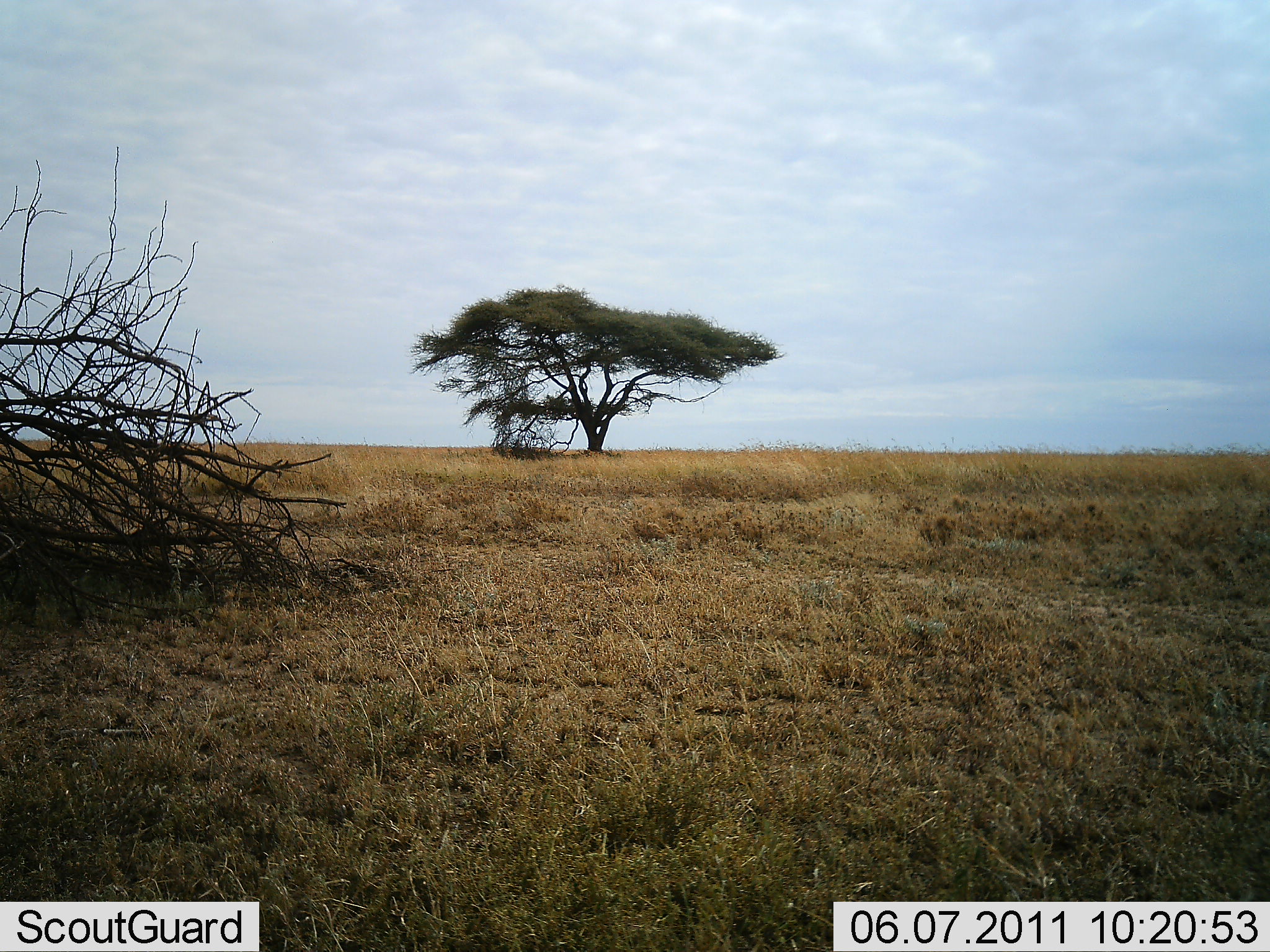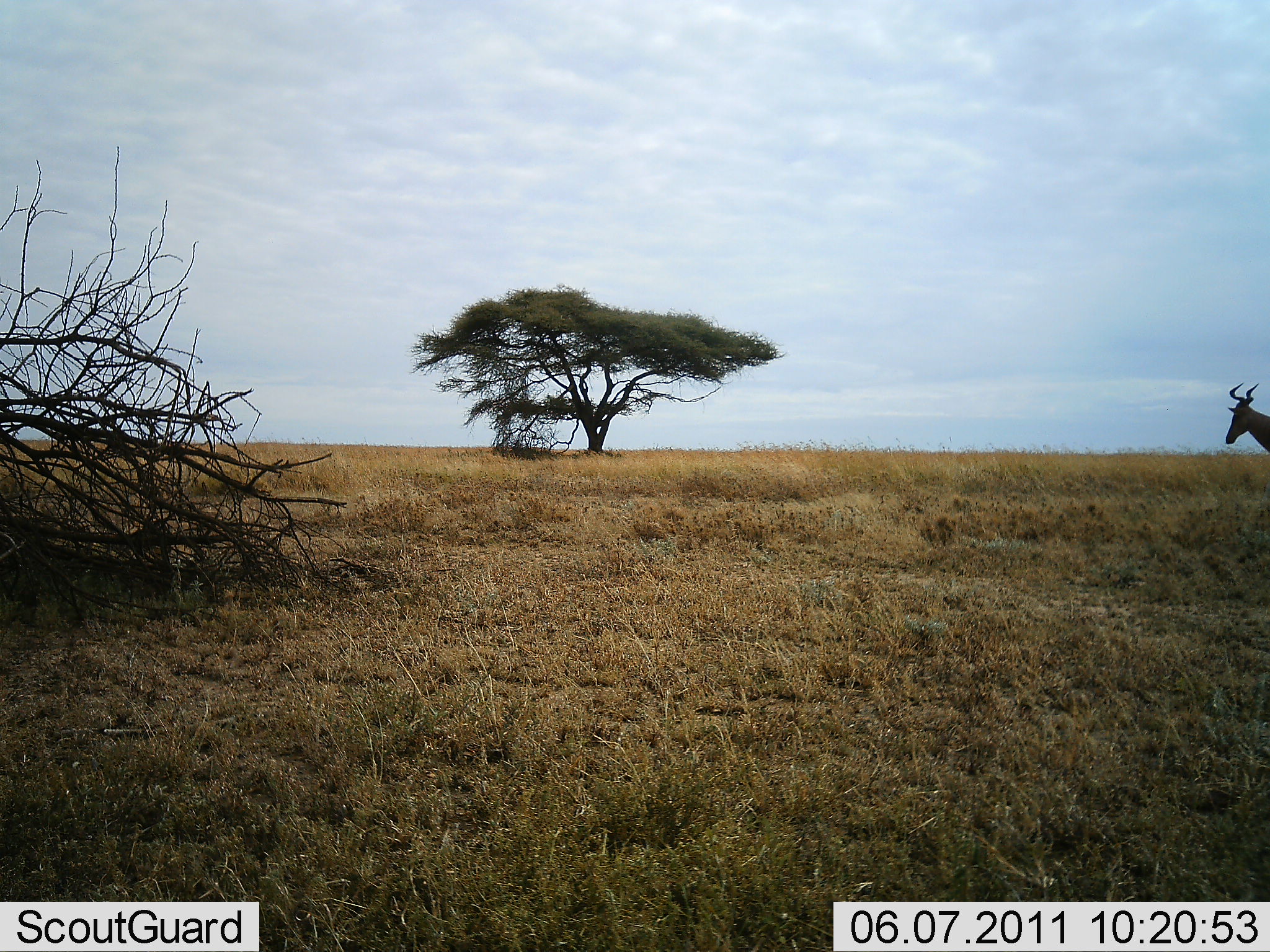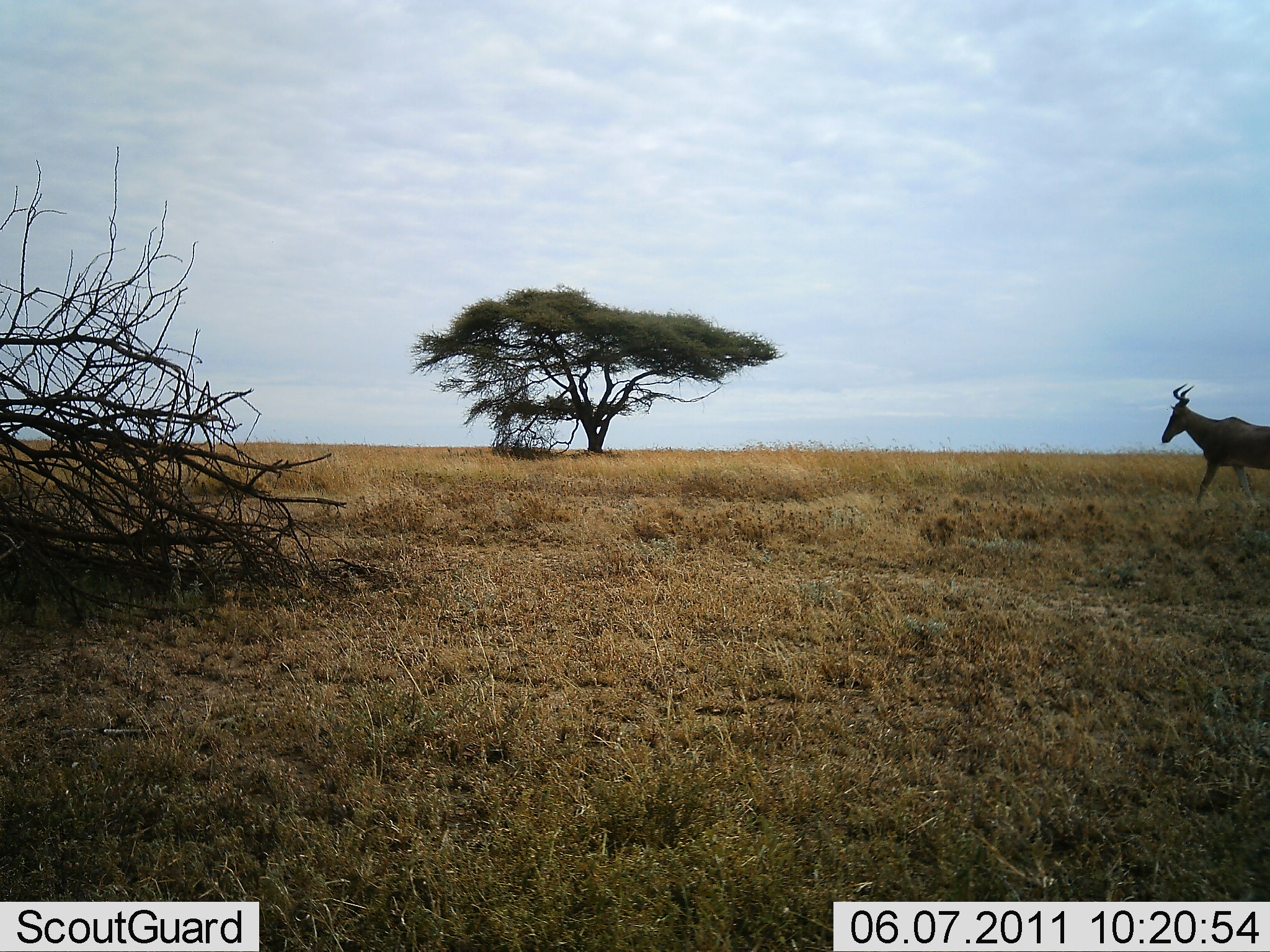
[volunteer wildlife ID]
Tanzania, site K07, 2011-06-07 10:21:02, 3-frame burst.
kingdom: Animalia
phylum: Chordata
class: Mammalia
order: Artiodactyla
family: Bovidae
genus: Alcelaphus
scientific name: Alcelaphus buselaphus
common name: hartebeest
Hartebeest (Alcelaphus buselaphus), count 1. Behavior (volunteer vote fractions): standing 9%, resting 0%, moving 100%, interacting 0%. Young present (vote fraction): 0%. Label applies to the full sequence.